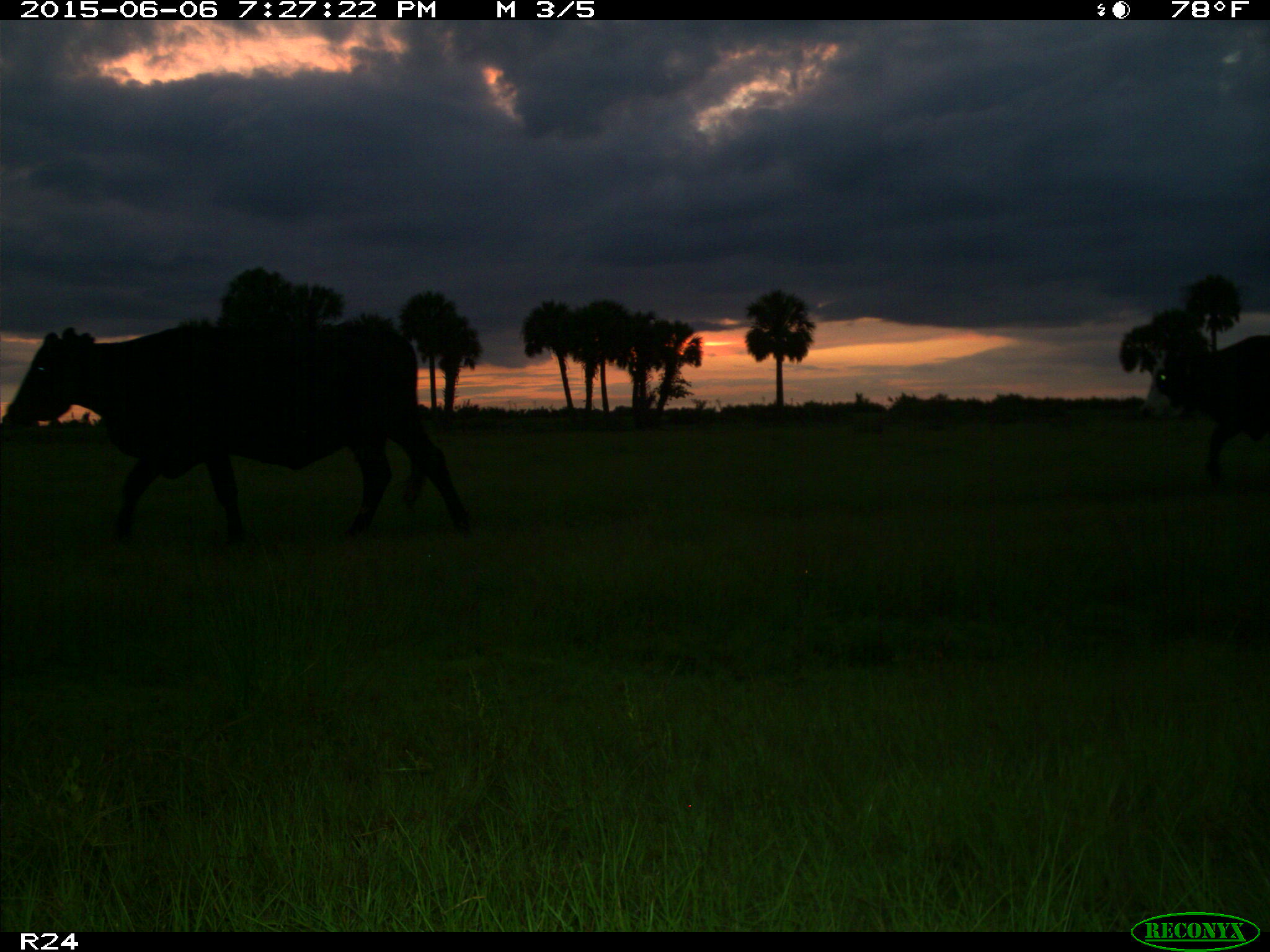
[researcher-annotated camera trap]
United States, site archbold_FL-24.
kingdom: Animalia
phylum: Chordata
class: Mammalia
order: Artiodactyla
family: Bovidae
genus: Bos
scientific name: Bos taurus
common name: domestic cow